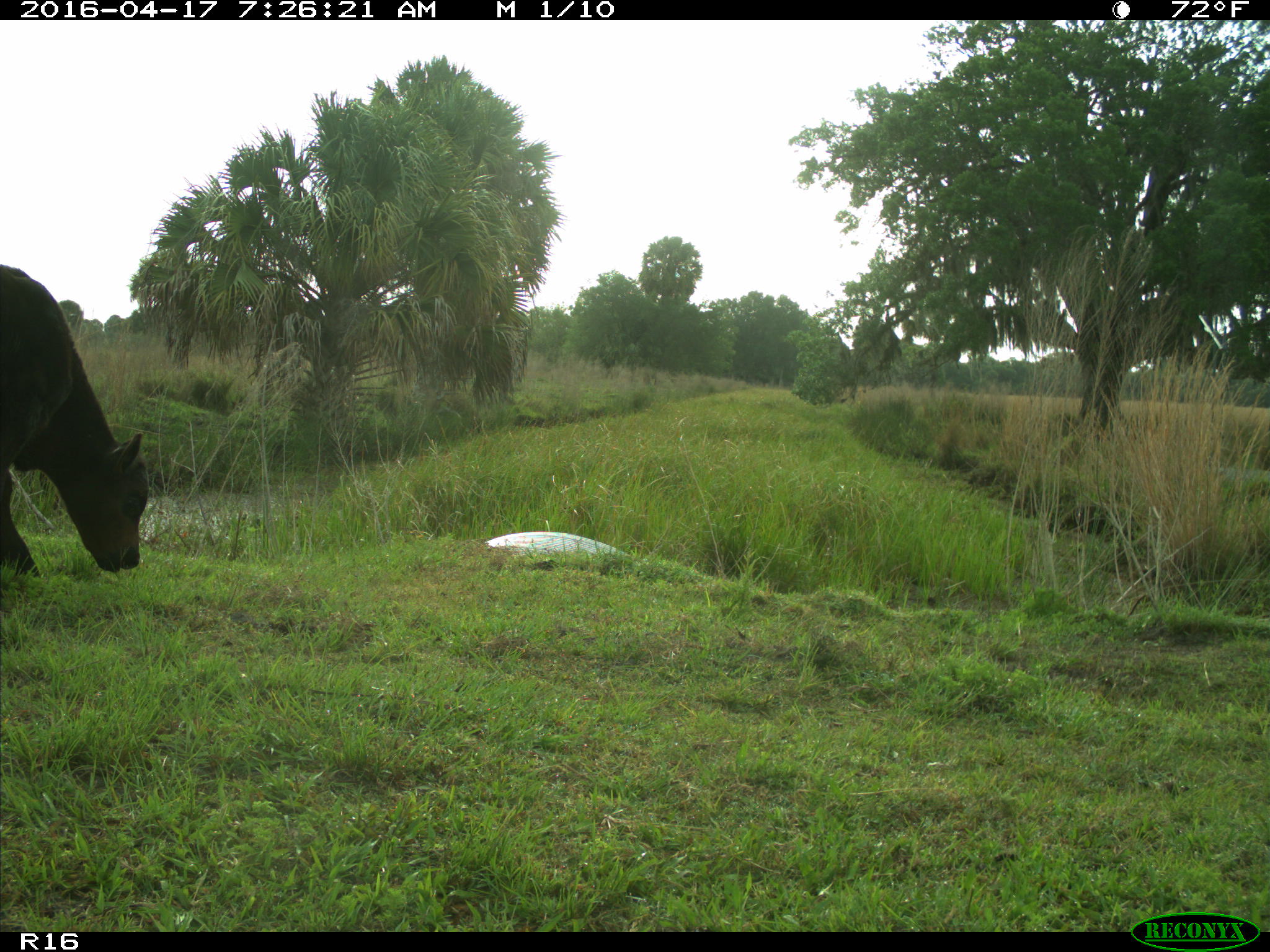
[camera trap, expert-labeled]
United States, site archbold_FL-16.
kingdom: Animalia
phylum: Chordata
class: Mammalia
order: Artiodactyla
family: Bovidae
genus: Bos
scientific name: Bos taurus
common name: domestic cow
Bos taurus (domestic cow).